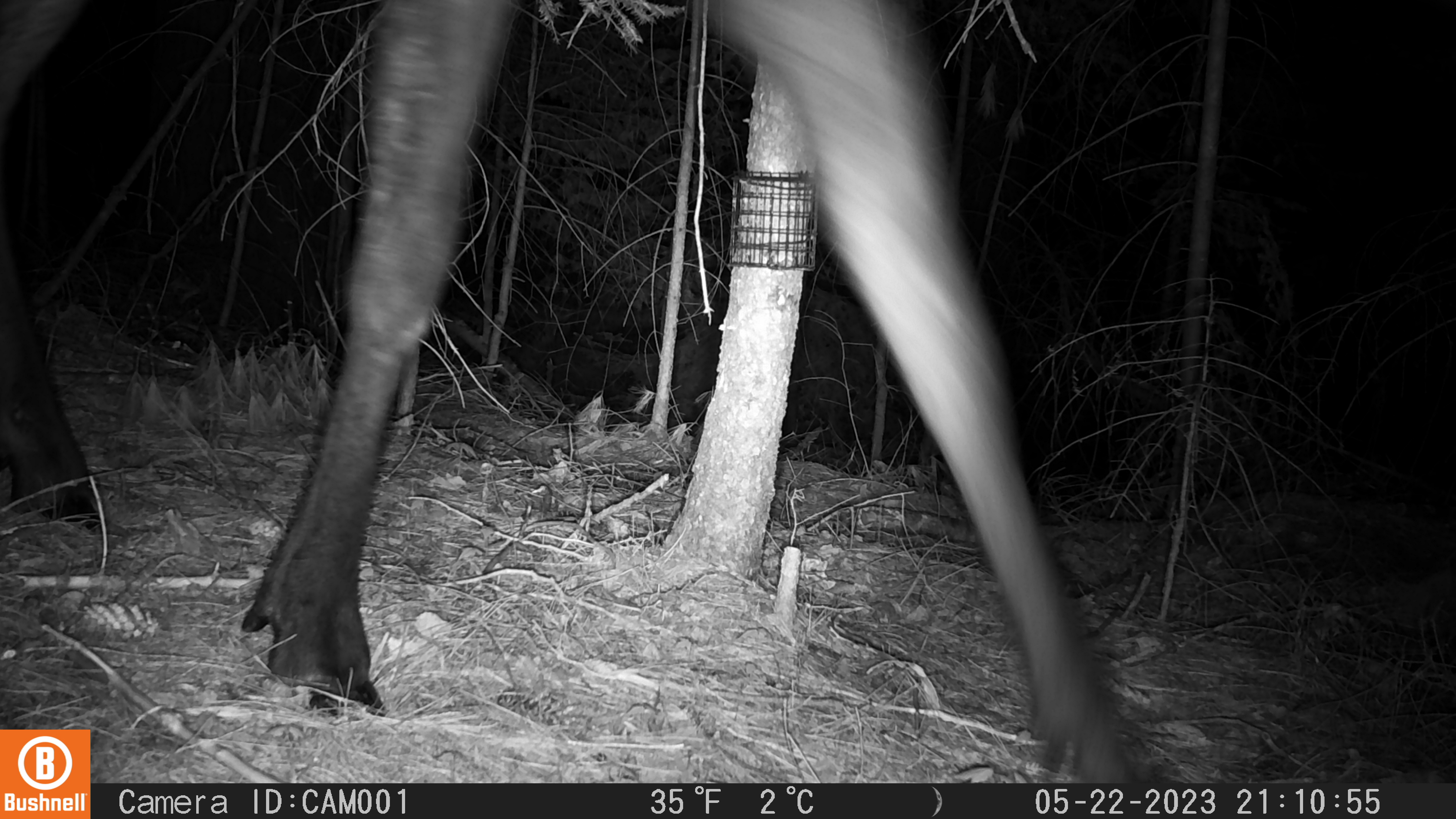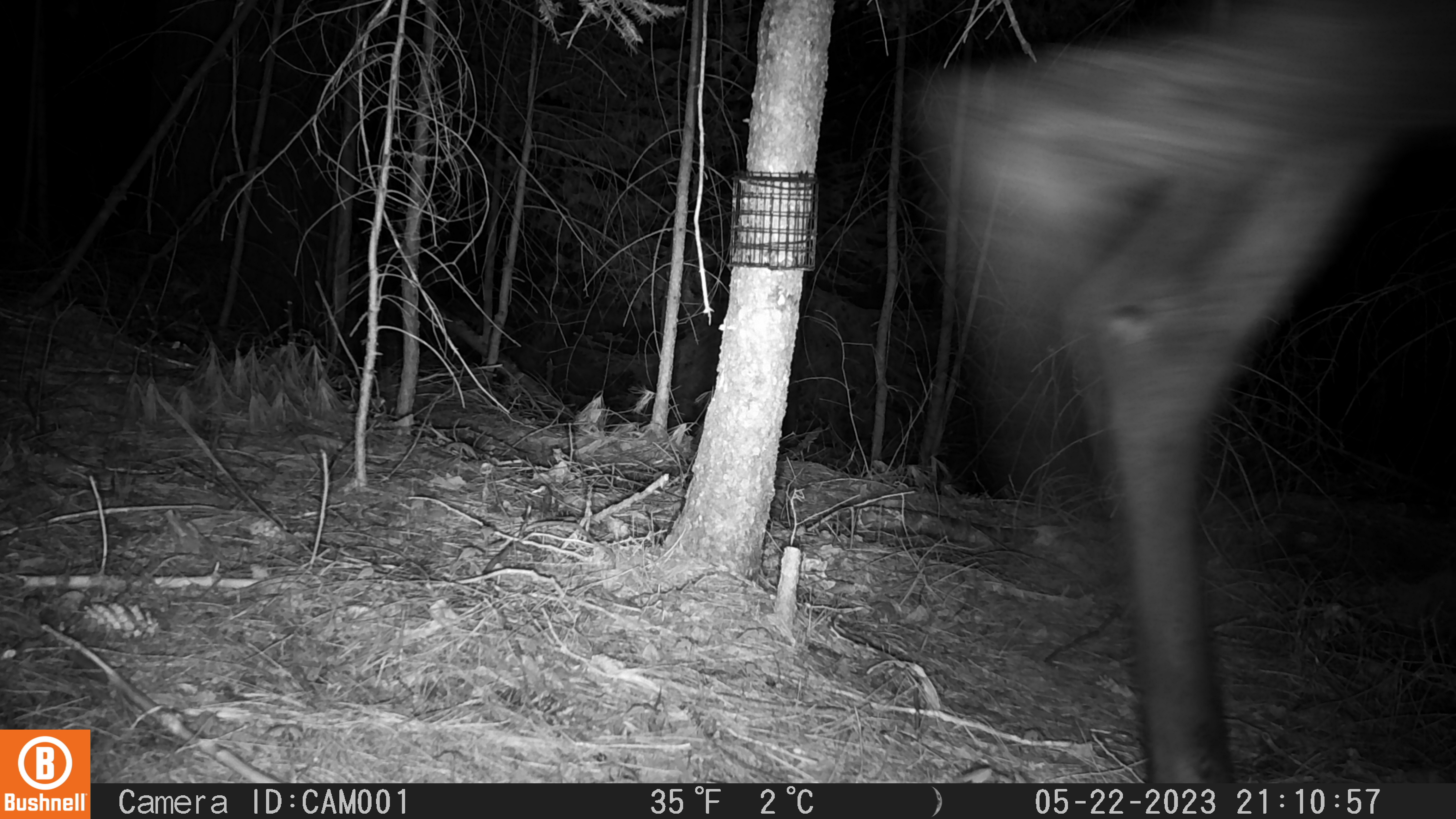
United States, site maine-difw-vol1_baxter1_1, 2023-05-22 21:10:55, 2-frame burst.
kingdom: Animalia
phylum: Chordata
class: Mammalia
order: Artiodactyla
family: Cervidae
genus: Alces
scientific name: Alces alces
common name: moose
Moose (Alces alces).